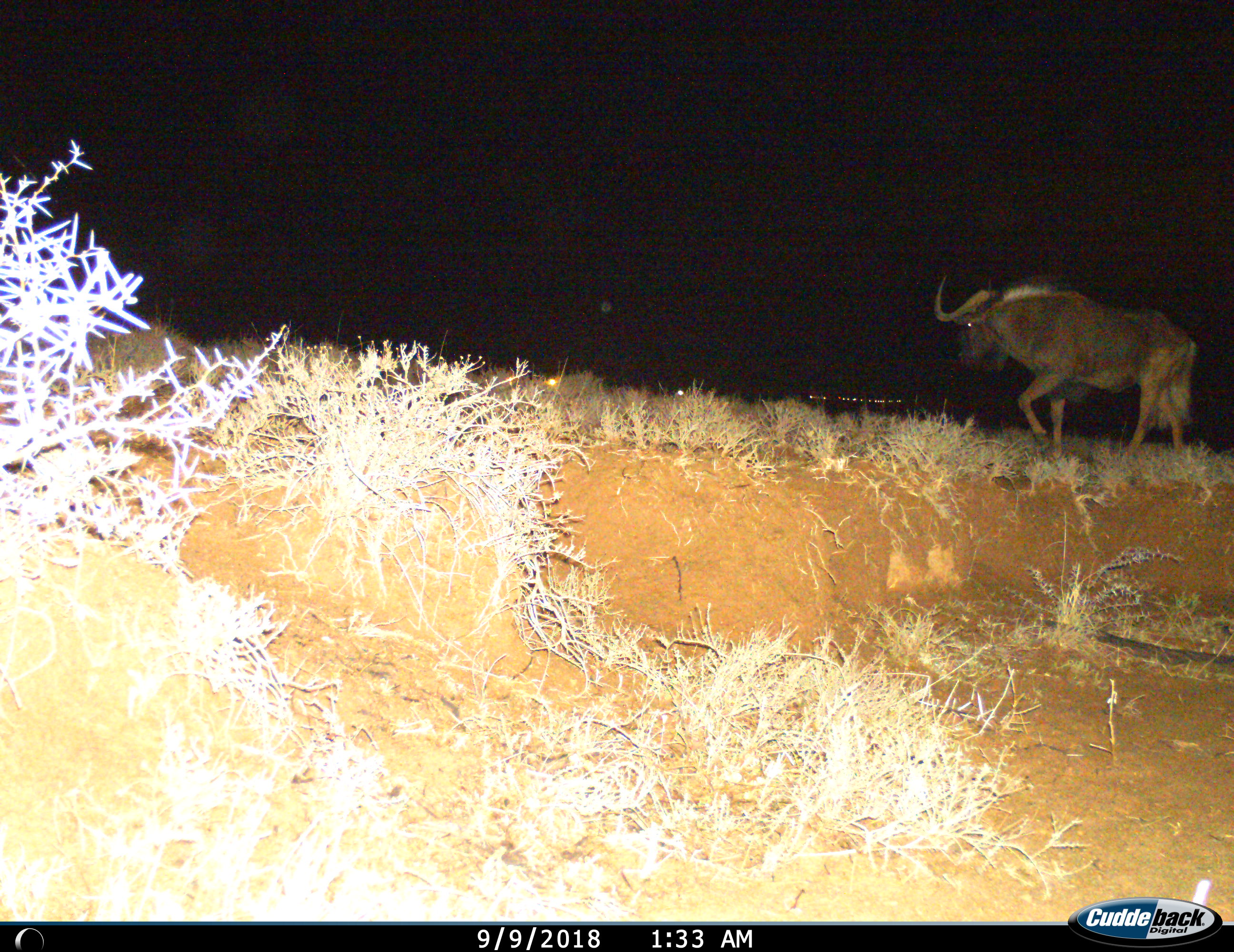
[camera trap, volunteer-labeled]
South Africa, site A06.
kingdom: Animalia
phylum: Chordata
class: Mammalia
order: Artiodactyla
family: Bovidae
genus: Connochaetes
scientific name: Connochaetes gnou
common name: black wildebeest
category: wildebeestblack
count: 1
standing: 0%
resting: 0%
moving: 100%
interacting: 0%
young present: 0%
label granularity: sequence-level